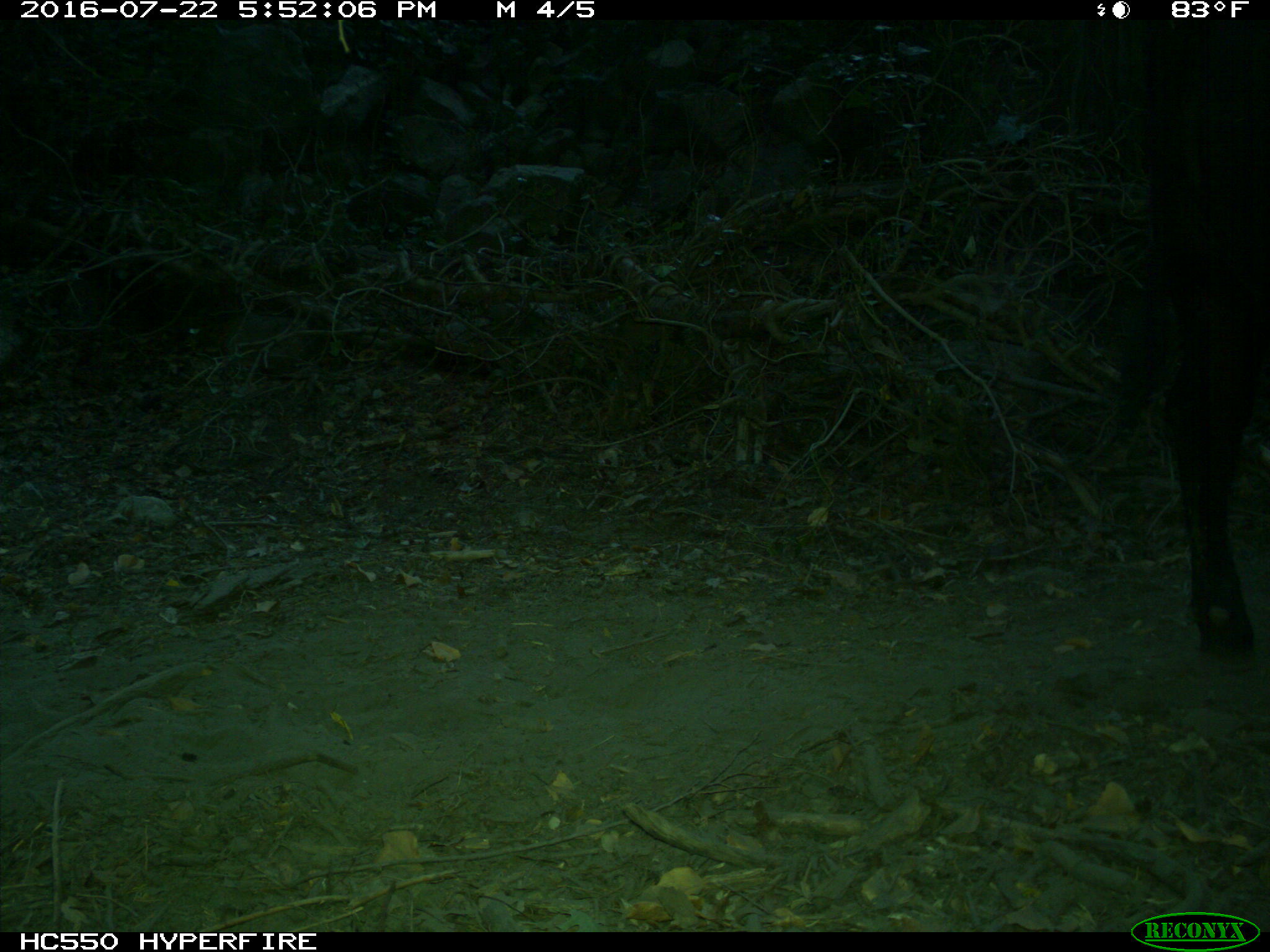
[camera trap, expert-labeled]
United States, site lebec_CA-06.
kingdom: Animalia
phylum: Chordata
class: Mammalia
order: Artiodactyla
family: Bovidae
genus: Bos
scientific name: Bos taurus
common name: domestic cow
Bos taurus (domestic cow).